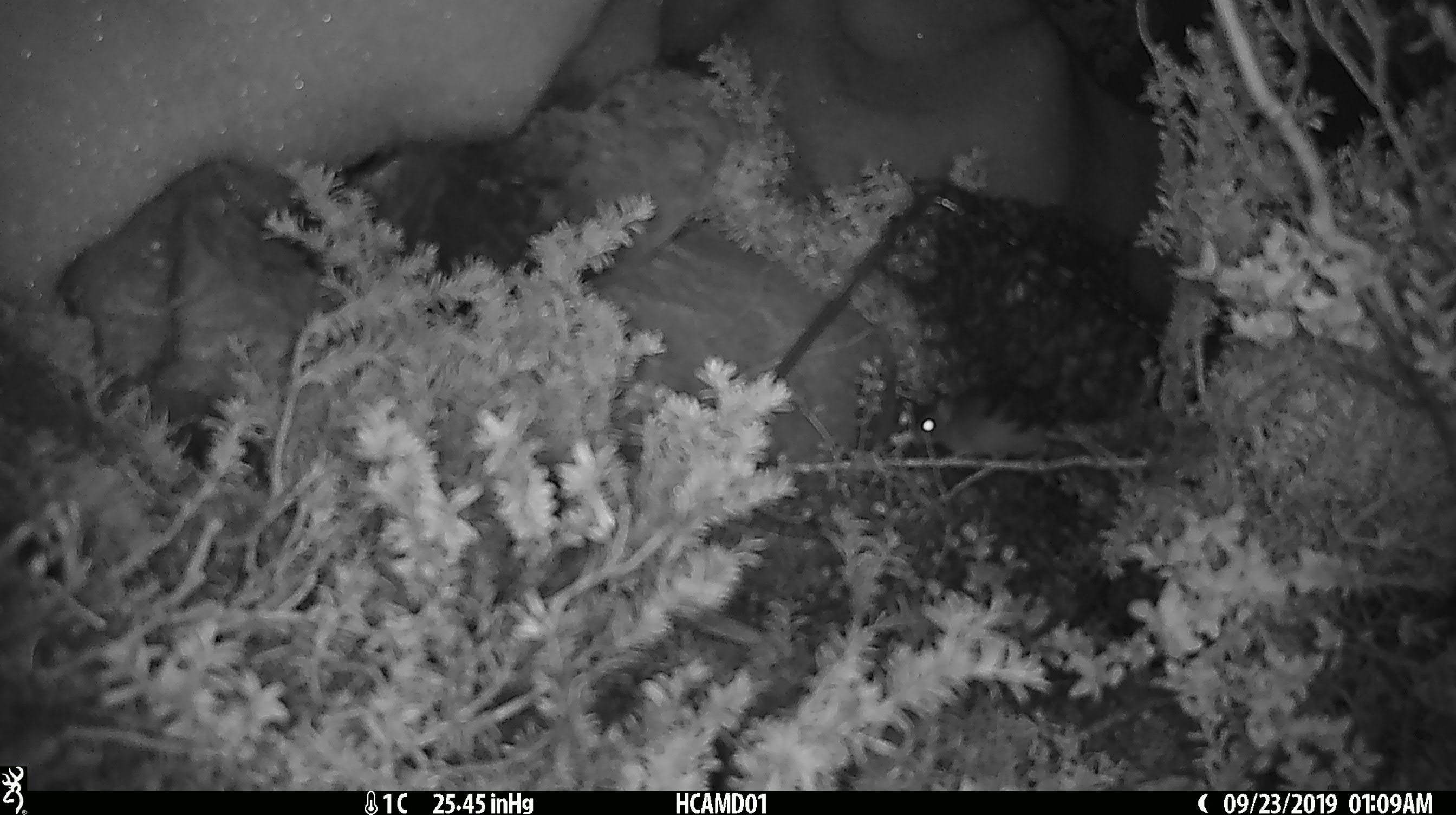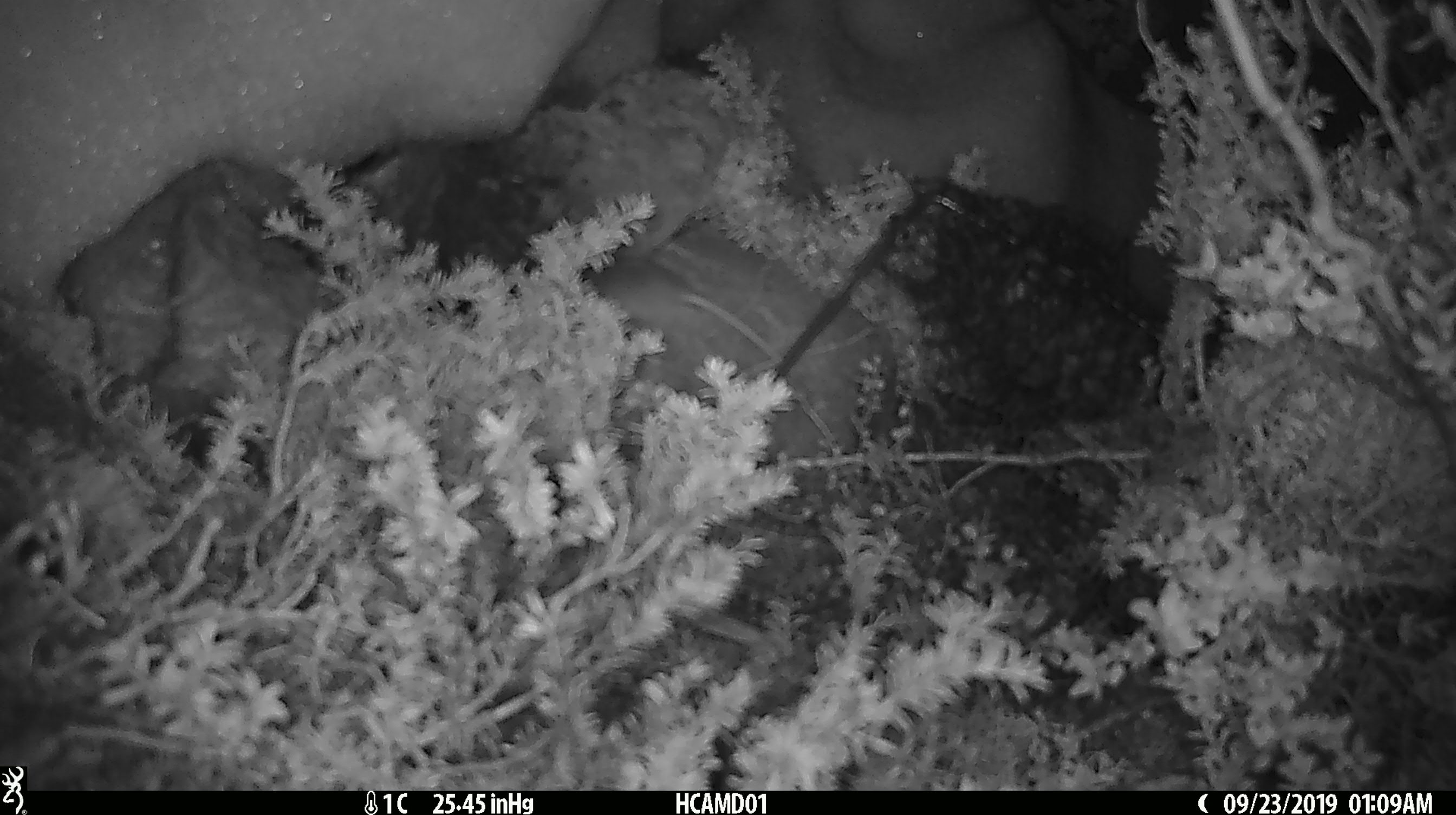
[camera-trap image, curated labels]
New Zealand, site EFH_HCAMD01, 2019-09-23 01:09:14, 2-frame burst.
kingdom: Animalia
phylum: Chordata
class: Mammalia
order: Rodentia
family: Muridae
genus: Mus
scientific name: Mus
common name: mouse